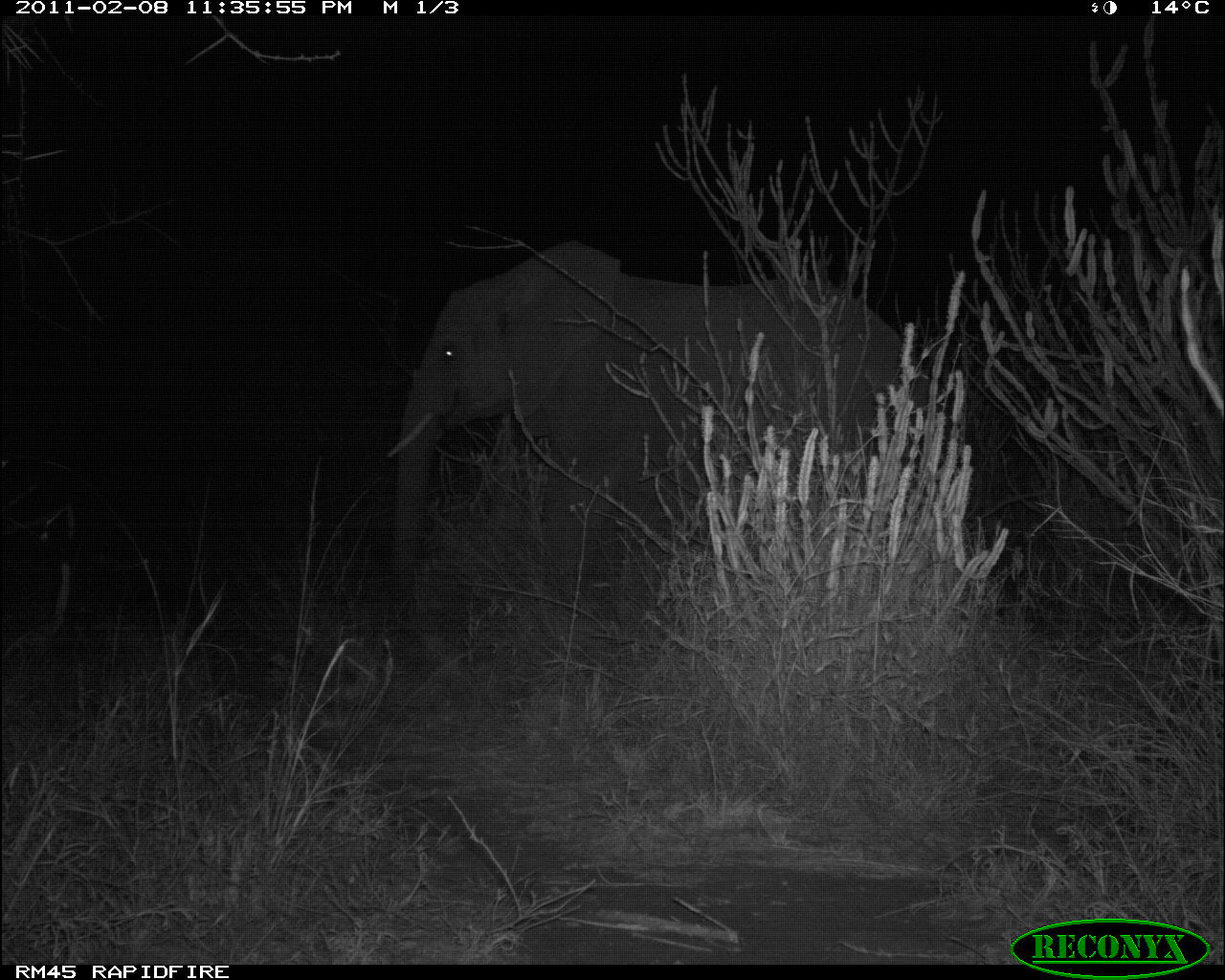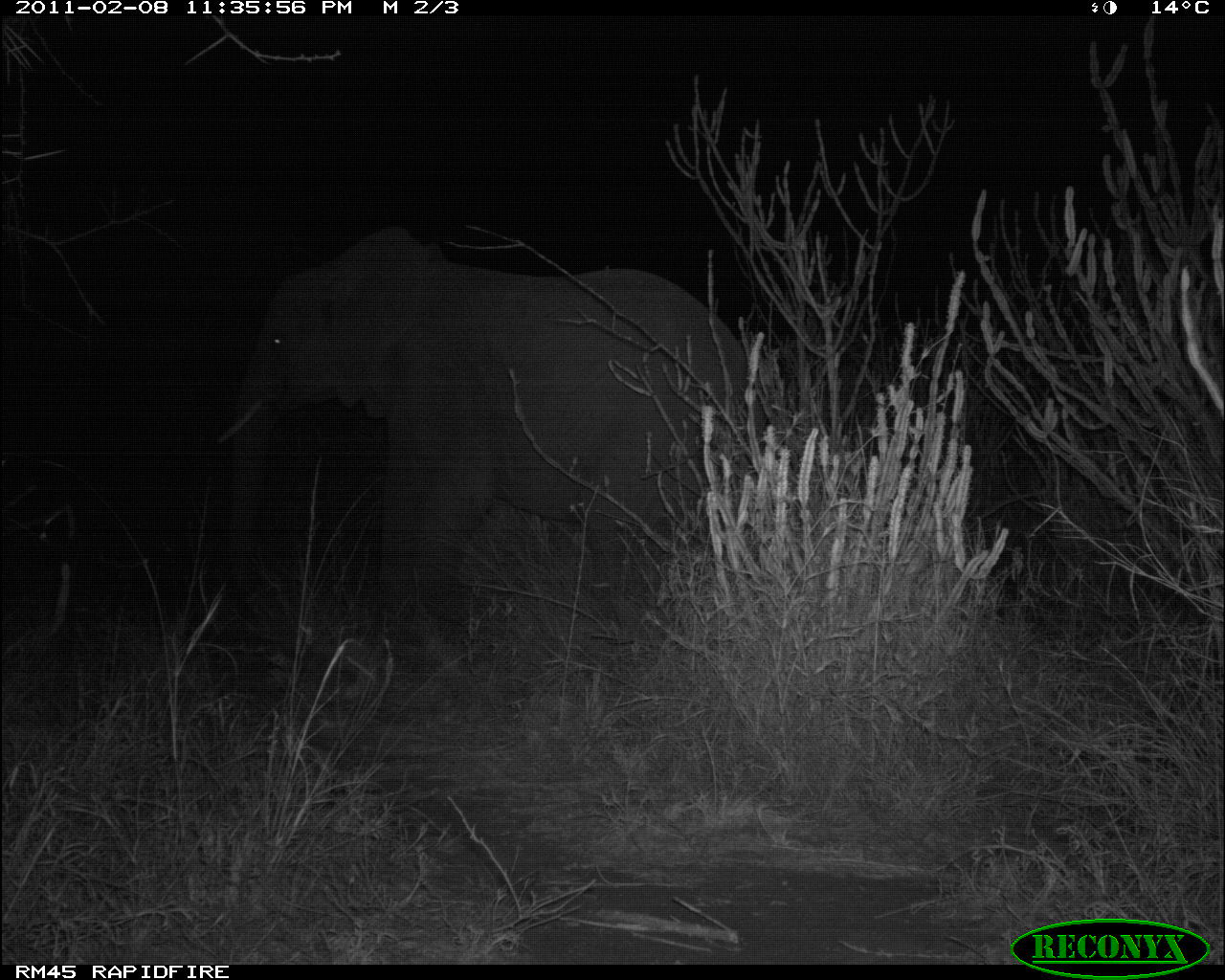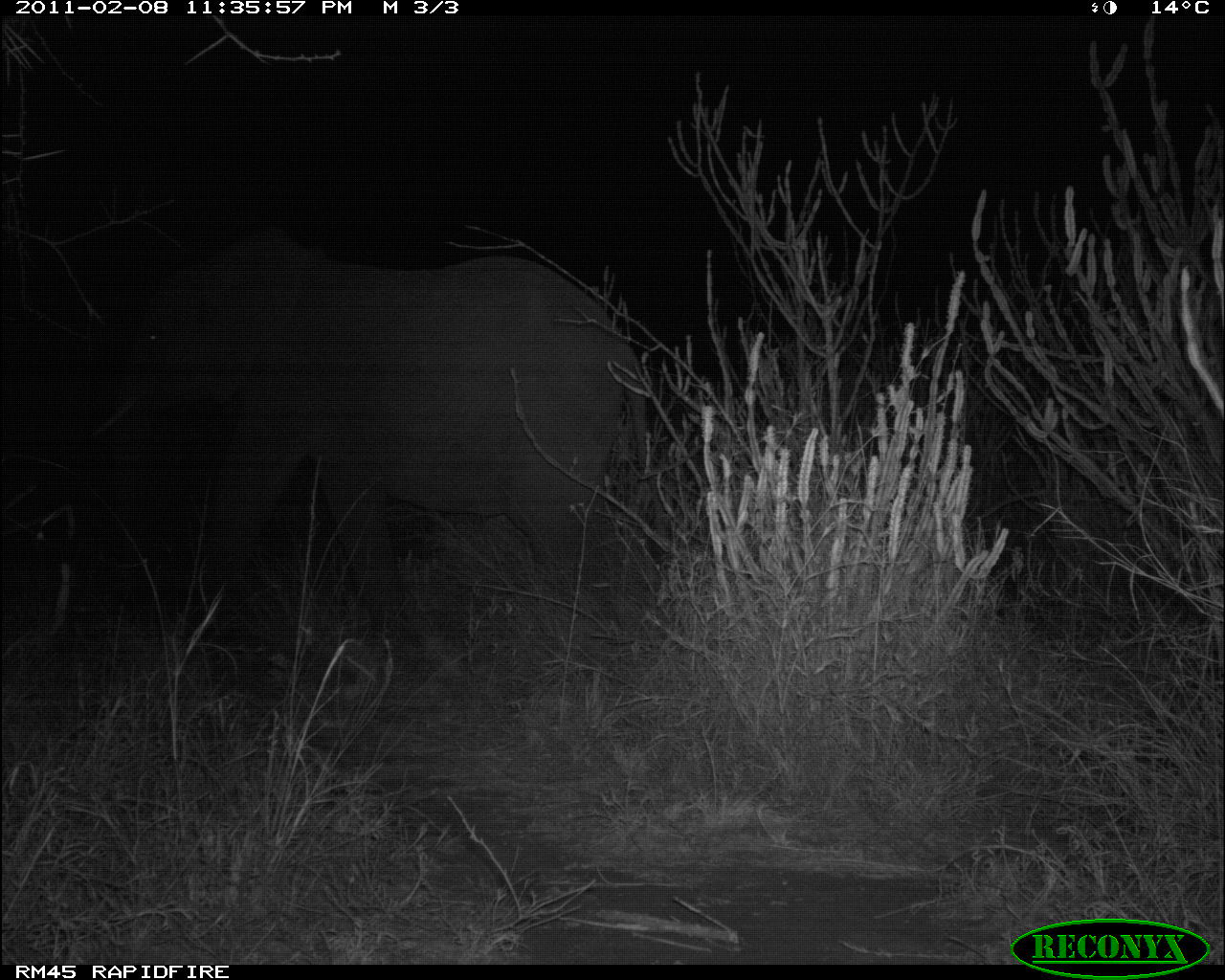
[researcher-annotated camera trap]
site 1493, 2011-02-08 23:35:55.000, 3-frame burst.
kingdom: Animalia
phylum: Chordata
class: Mammalia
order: Proboscidea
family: Elephantidae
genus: Loxodonta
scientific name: Loxodonta africana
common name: african bush elephant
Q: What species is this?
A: Loxodonta africana (african bush elephant).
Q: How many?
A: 1.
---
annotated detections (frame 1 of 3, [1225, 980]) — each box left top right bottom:
loxodonta africana: 381 239 931 569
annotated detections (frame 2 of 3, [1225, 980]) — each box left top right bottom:
loxodonta africana: 213 220 769 610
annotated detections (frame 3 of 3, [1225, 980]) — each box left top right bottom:
loxodonta africana: 105 227 649 628